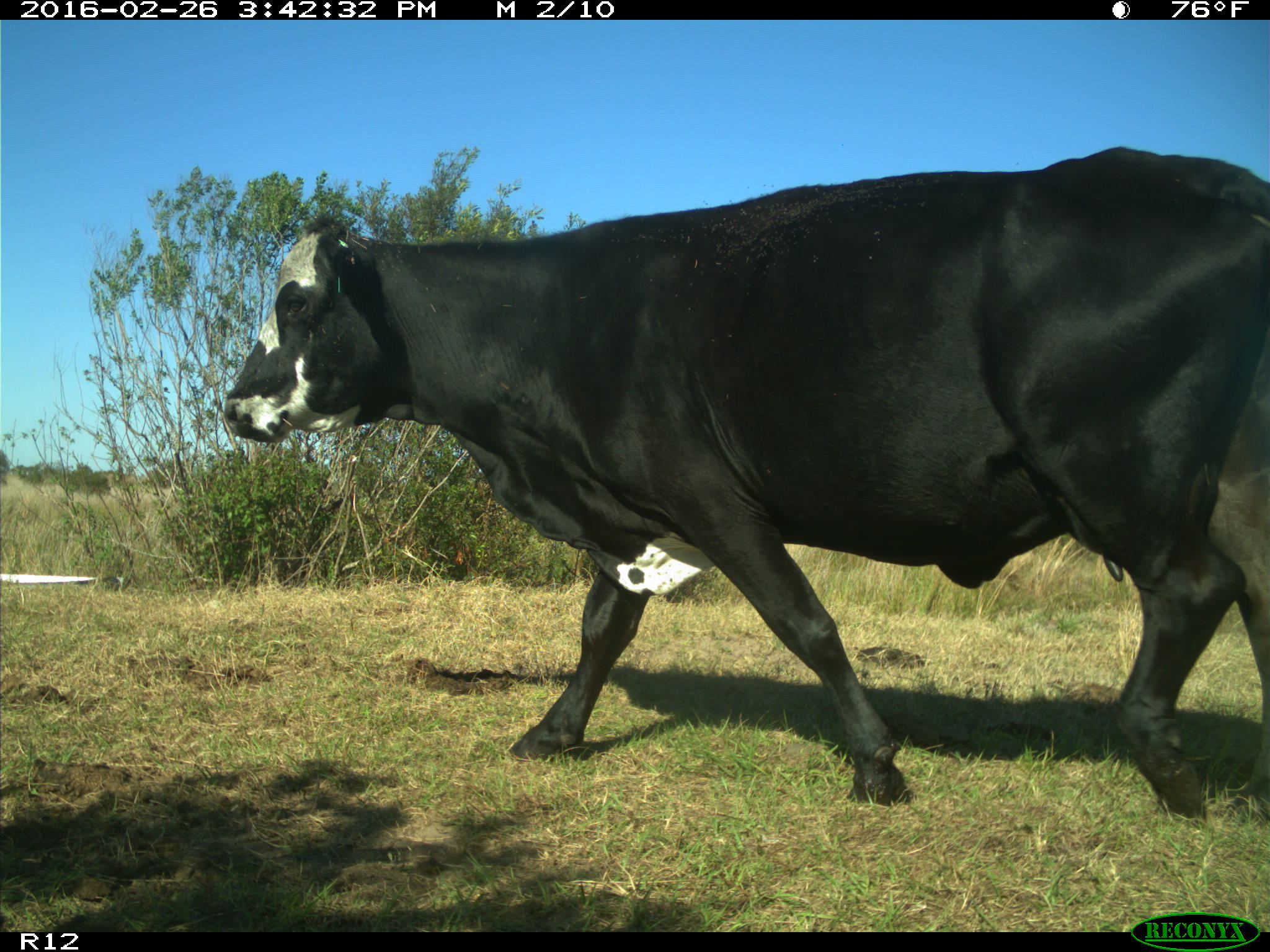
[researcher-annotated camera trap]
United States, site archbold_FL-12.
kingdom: Animalia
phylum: Chordata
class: Mammalia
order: Artiodactyla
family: Bovidae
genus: Bos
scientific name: Bos taurus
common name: domestic cow